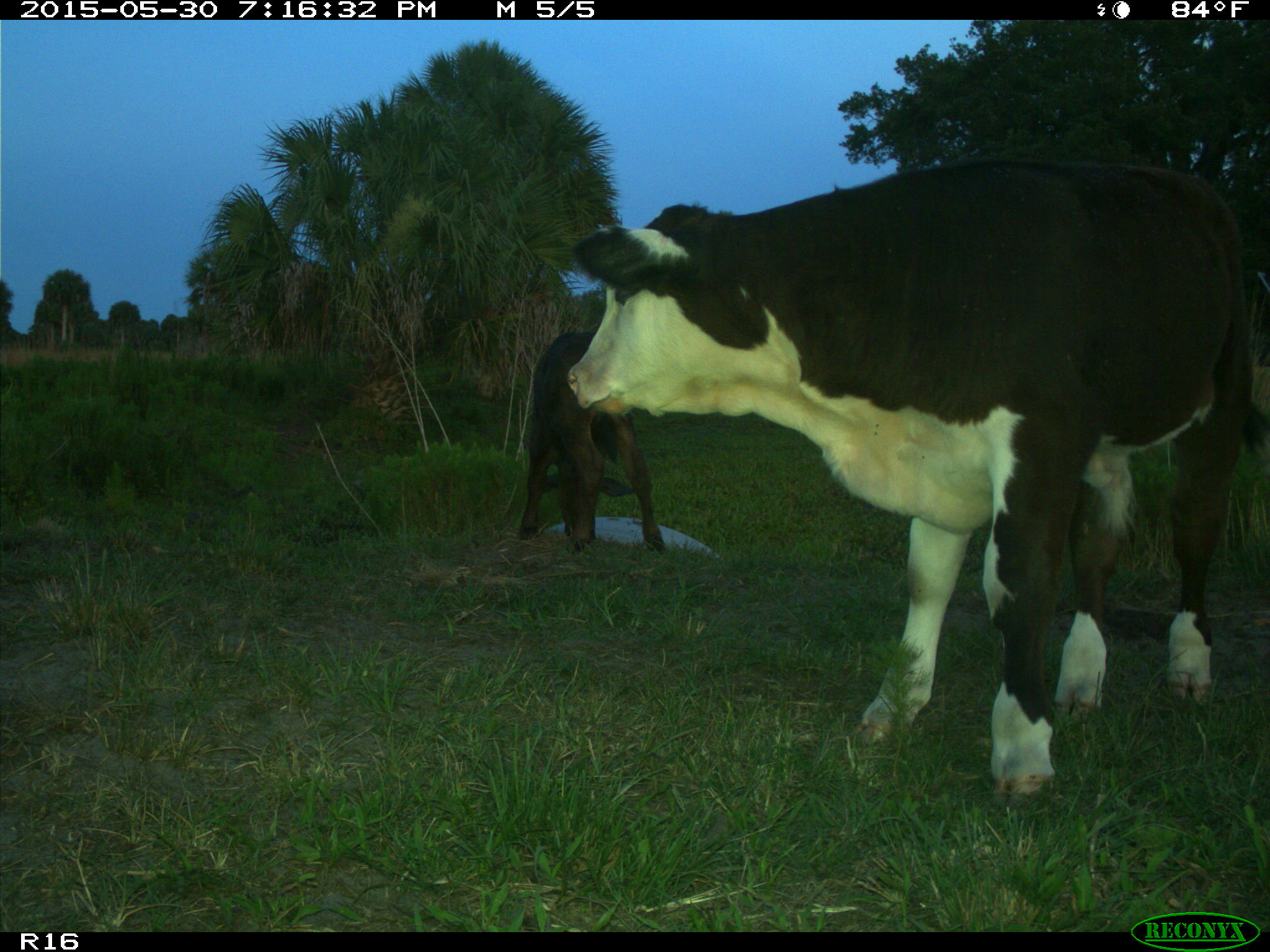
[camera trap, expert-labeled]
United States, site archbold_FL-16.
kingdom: Animalia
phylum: Chordata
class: Mammalia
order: Artiodactyla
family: Bovidae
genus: Bos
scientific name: Bos taurus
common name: domestic cow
Bos taurus (domestic cow).